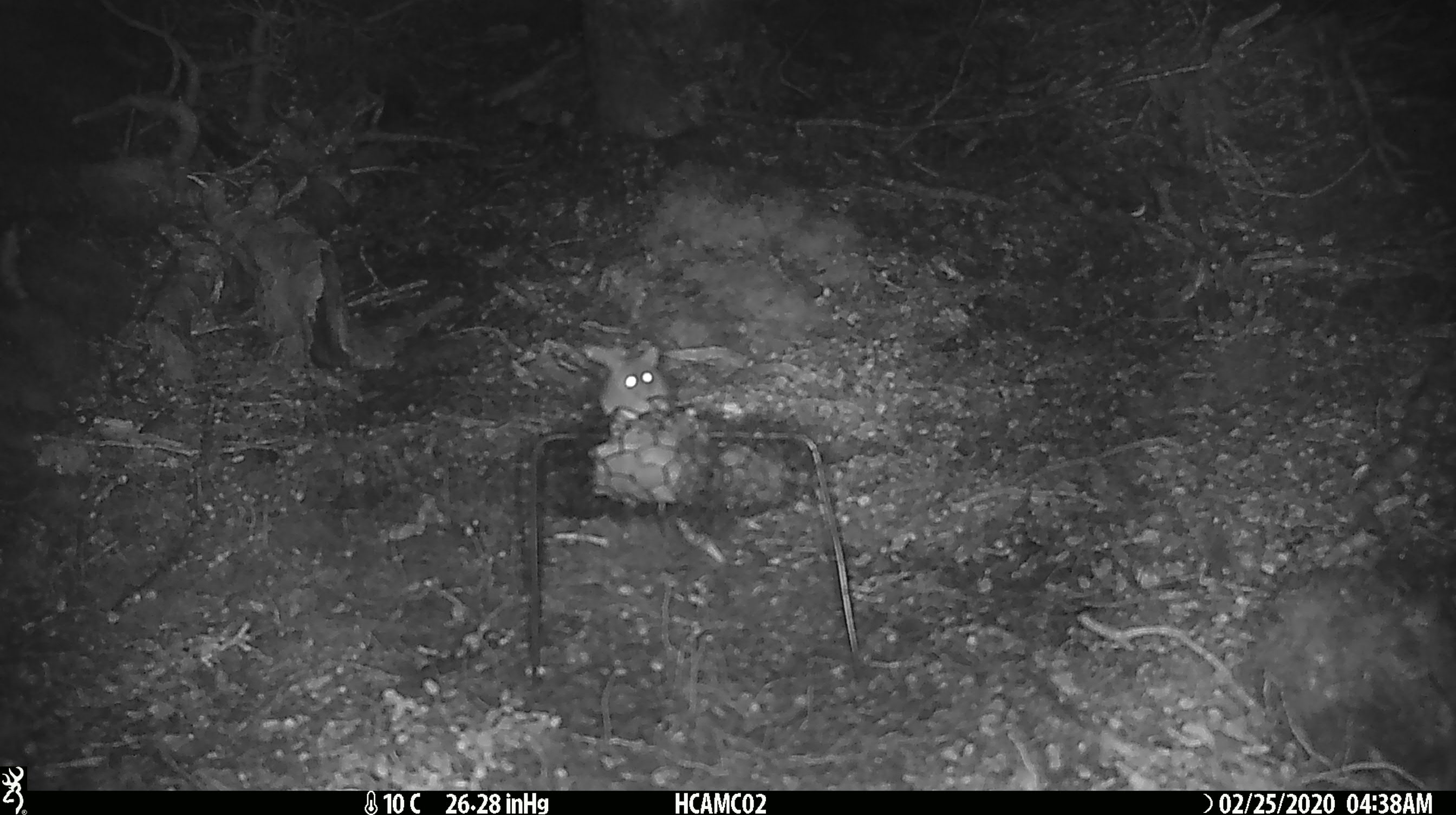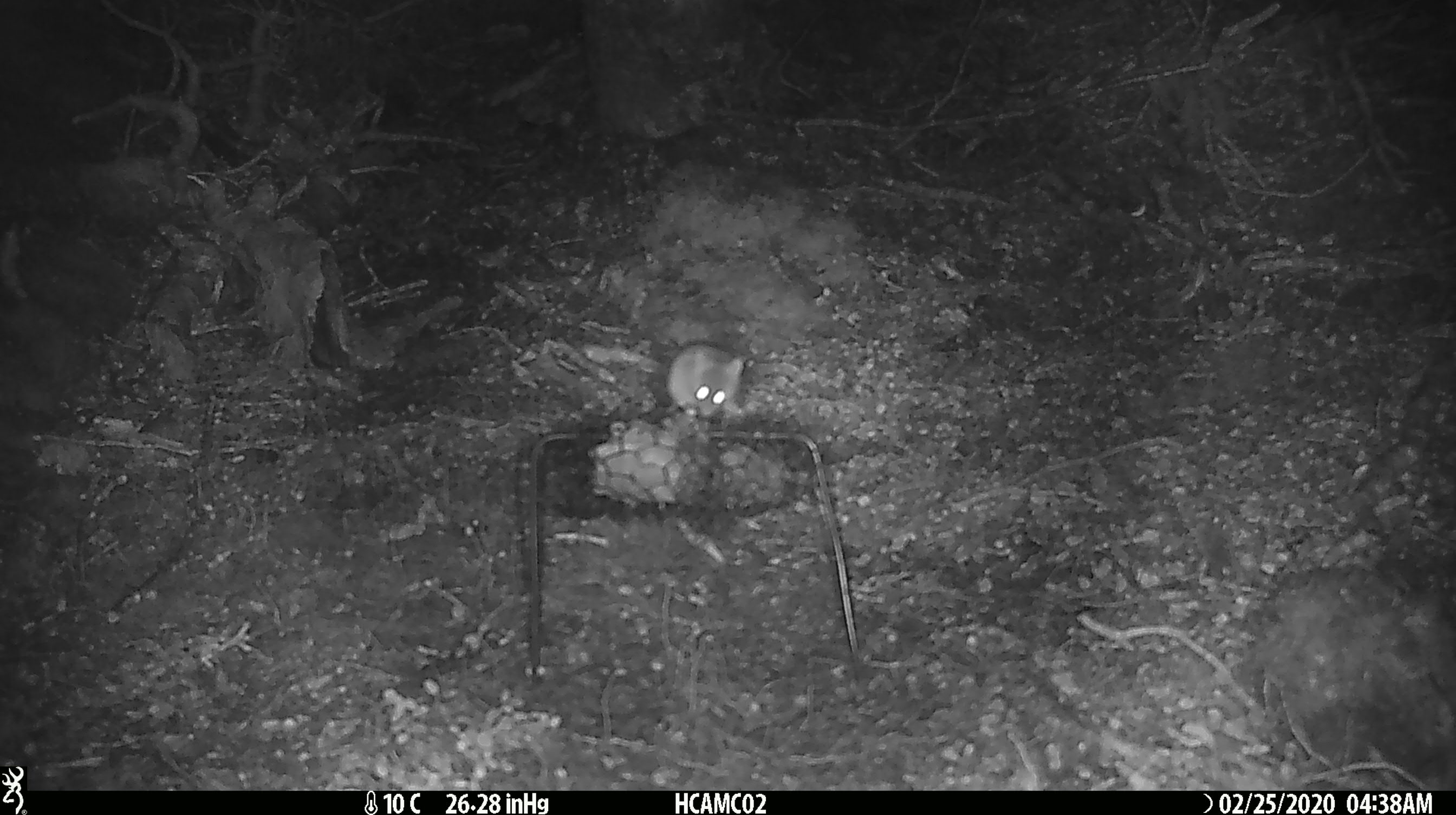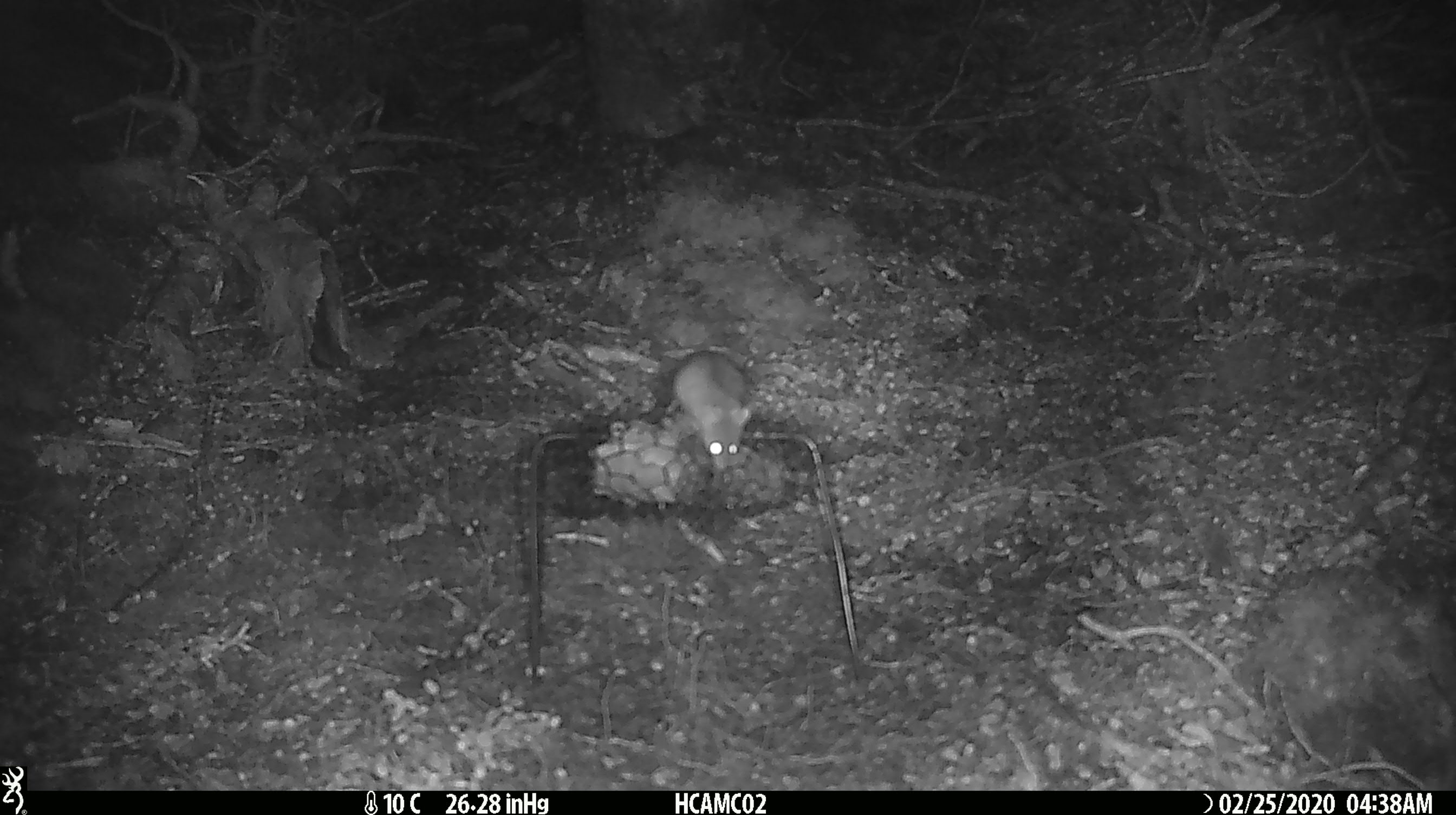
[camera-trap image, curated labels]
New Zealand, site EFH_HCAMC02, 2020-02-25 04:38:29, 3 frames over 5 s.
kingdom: Animalia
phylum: Chordata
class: Mammalia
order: Rodentia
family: Muridae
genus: Mus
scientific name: Mus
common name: mouse